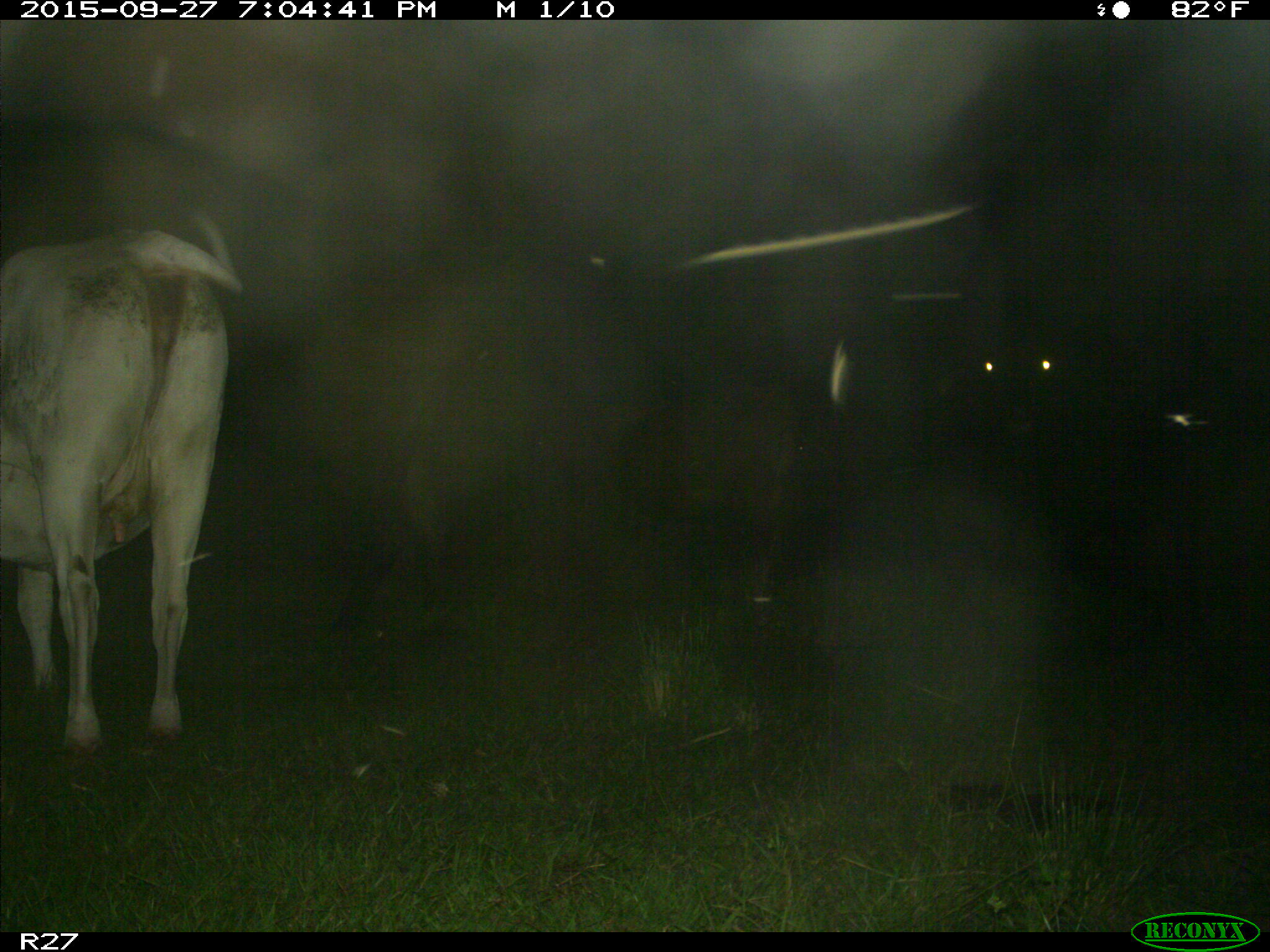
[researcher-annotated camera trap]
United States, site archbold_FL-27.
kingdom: Animalia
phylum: Chordata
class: Mammalia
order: Artiodactyla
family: Bovidae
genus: Bos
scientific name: Bos taurus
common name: domestic cow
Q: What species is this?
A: Bos taurus (domestic cow).